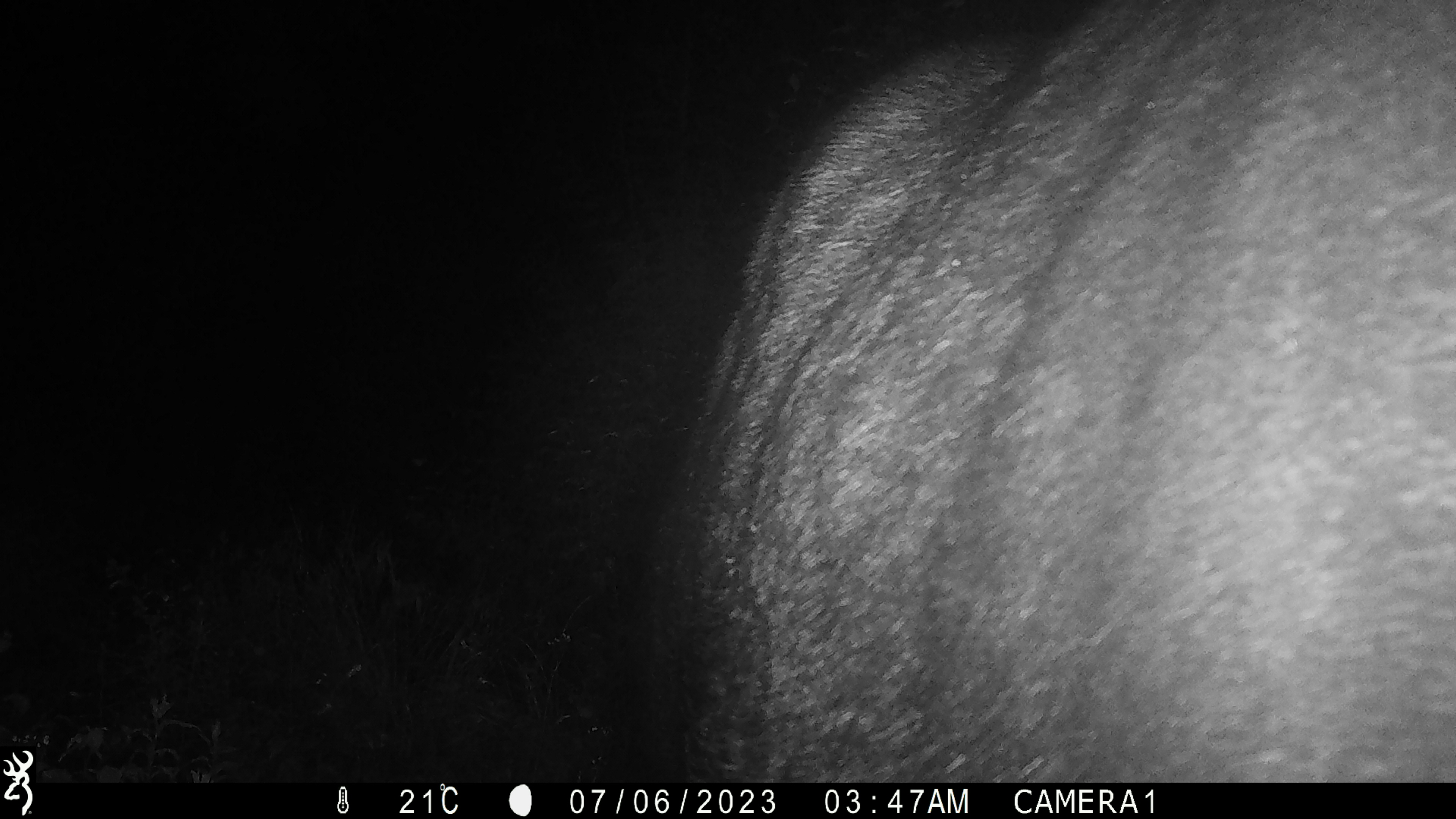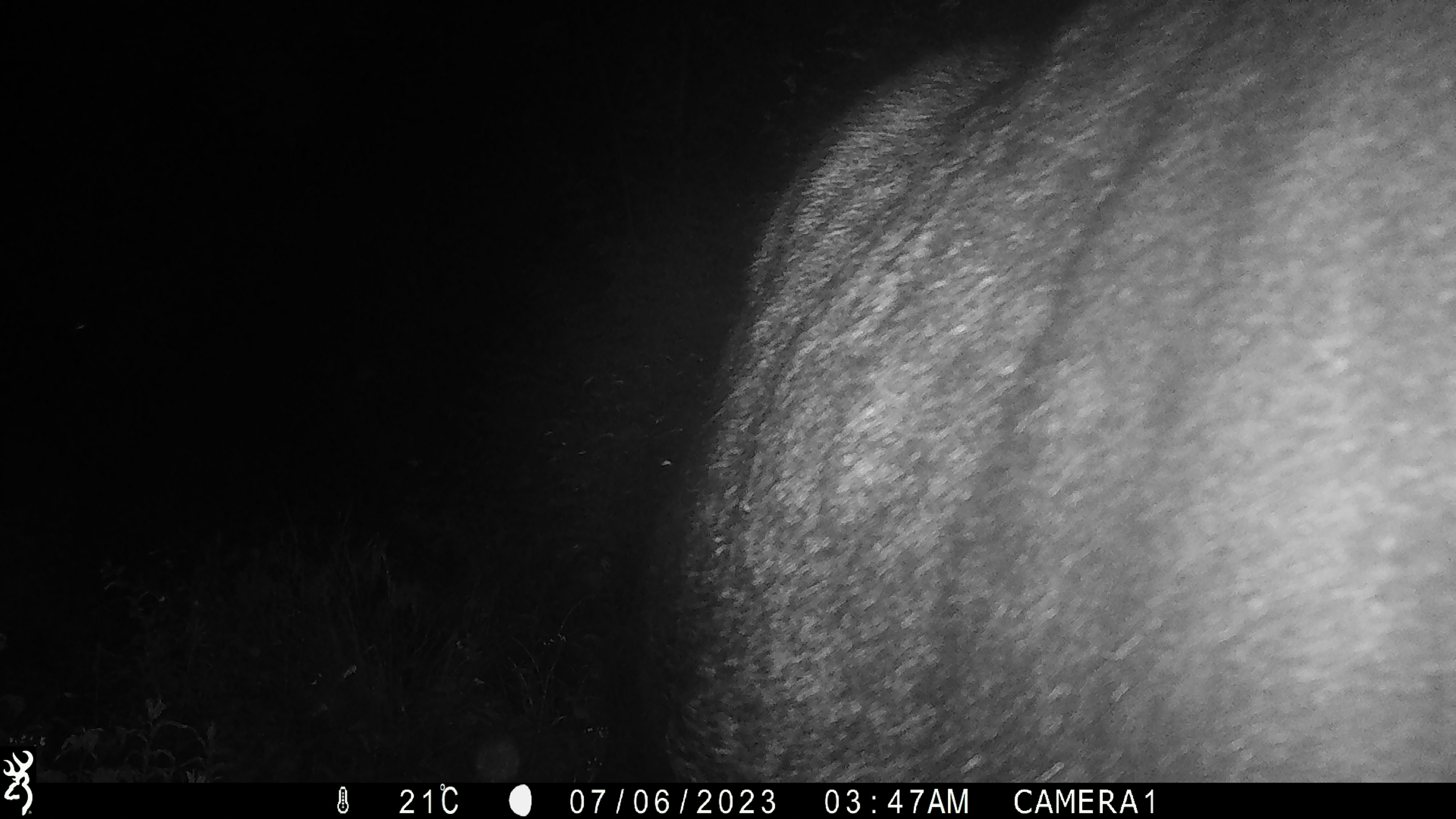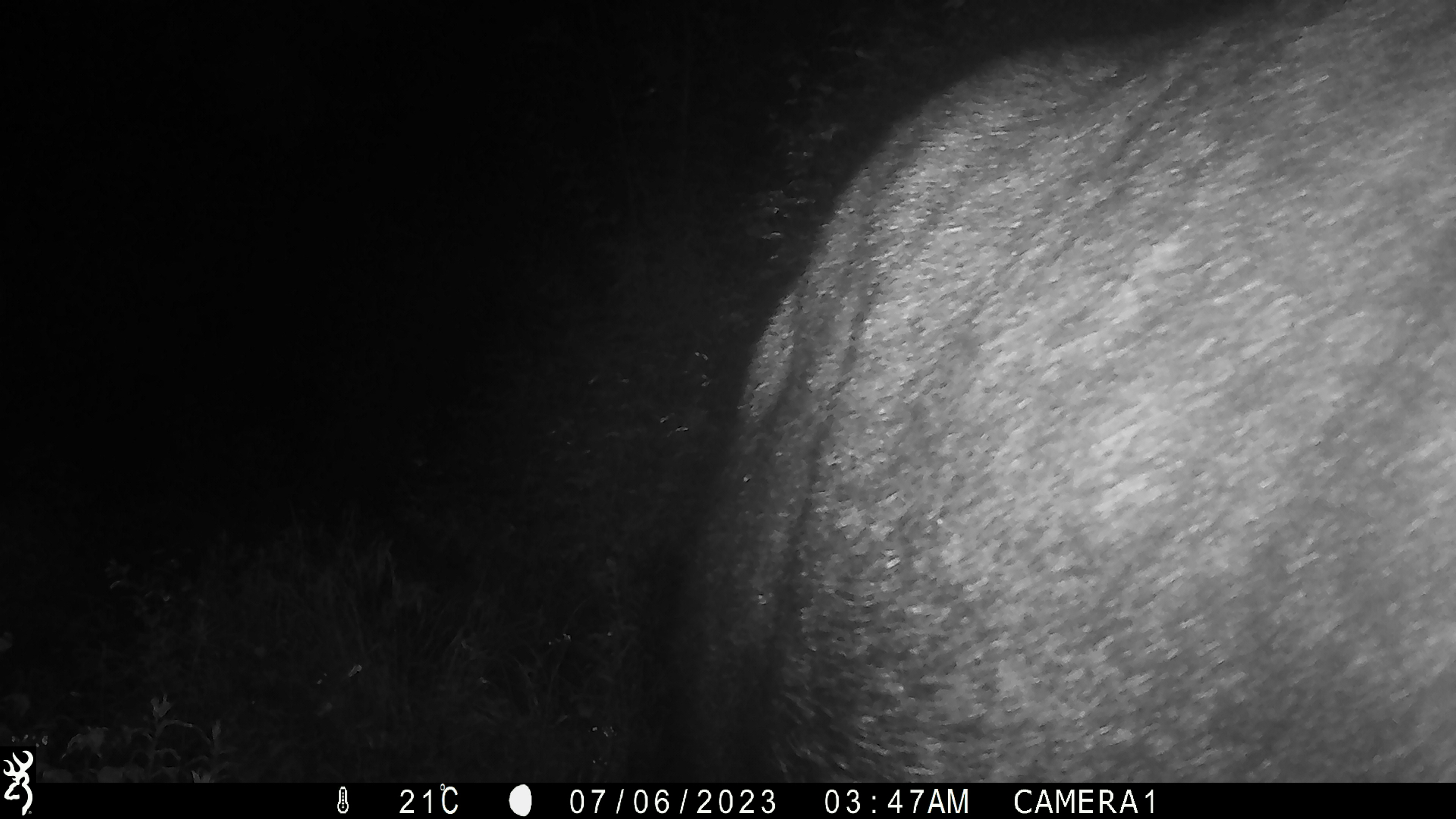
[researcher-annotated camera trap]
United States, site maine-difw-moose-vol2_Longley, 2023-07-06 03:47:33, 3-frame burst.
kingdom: Animalia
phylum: Chordata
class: Mammalia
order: Artiodactyla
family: Cervidae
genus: Alces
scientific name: Alces alces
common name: moose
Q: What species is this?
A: Moose (Alces alces).